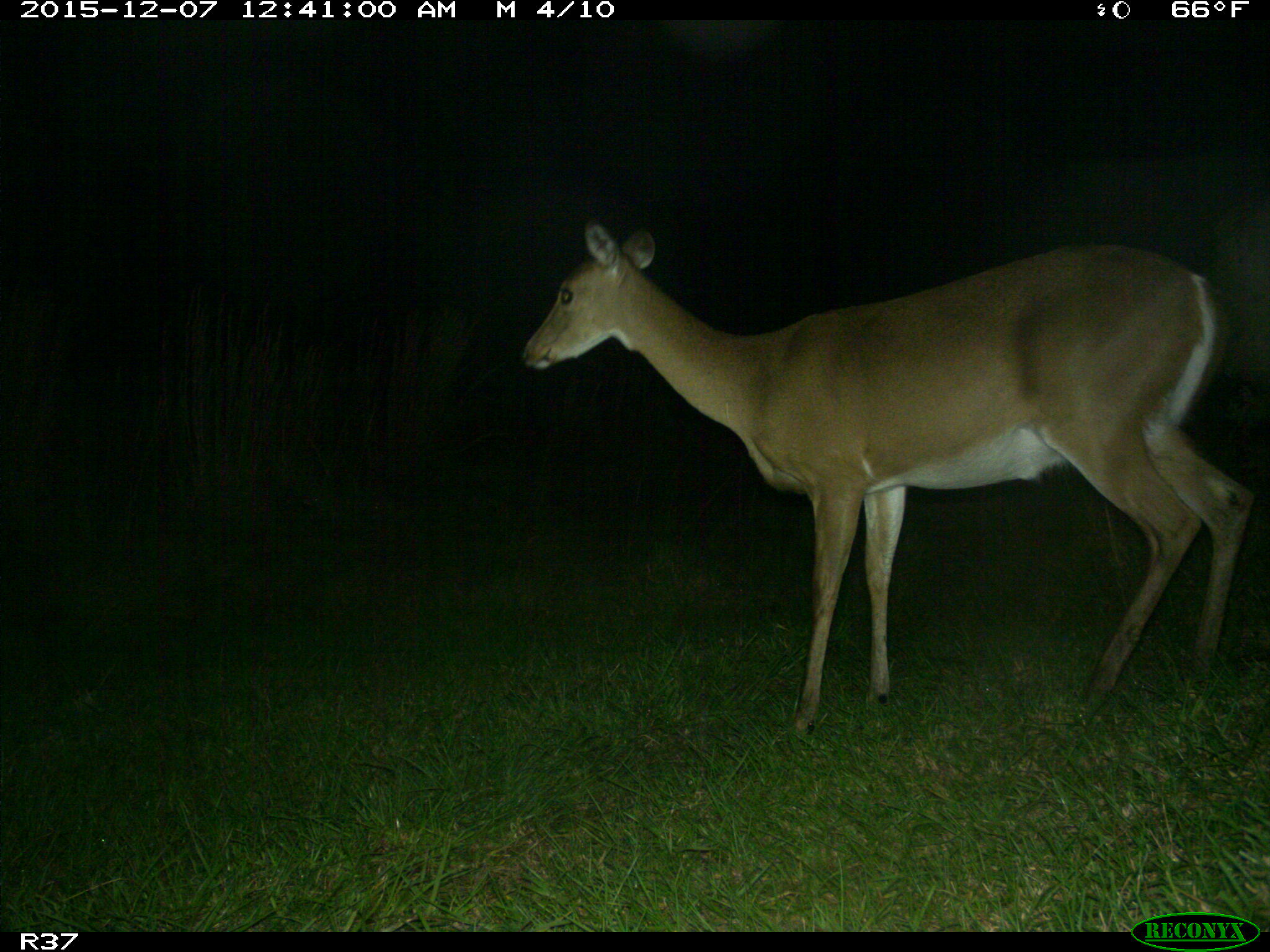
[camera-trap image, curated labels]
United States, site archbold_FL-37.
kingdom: Animalia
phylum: Chordata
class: Mammalia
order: Artiodactyla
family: Cervidae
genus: Odocoileus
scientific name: Odocoileus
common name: deer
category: unidentified deer